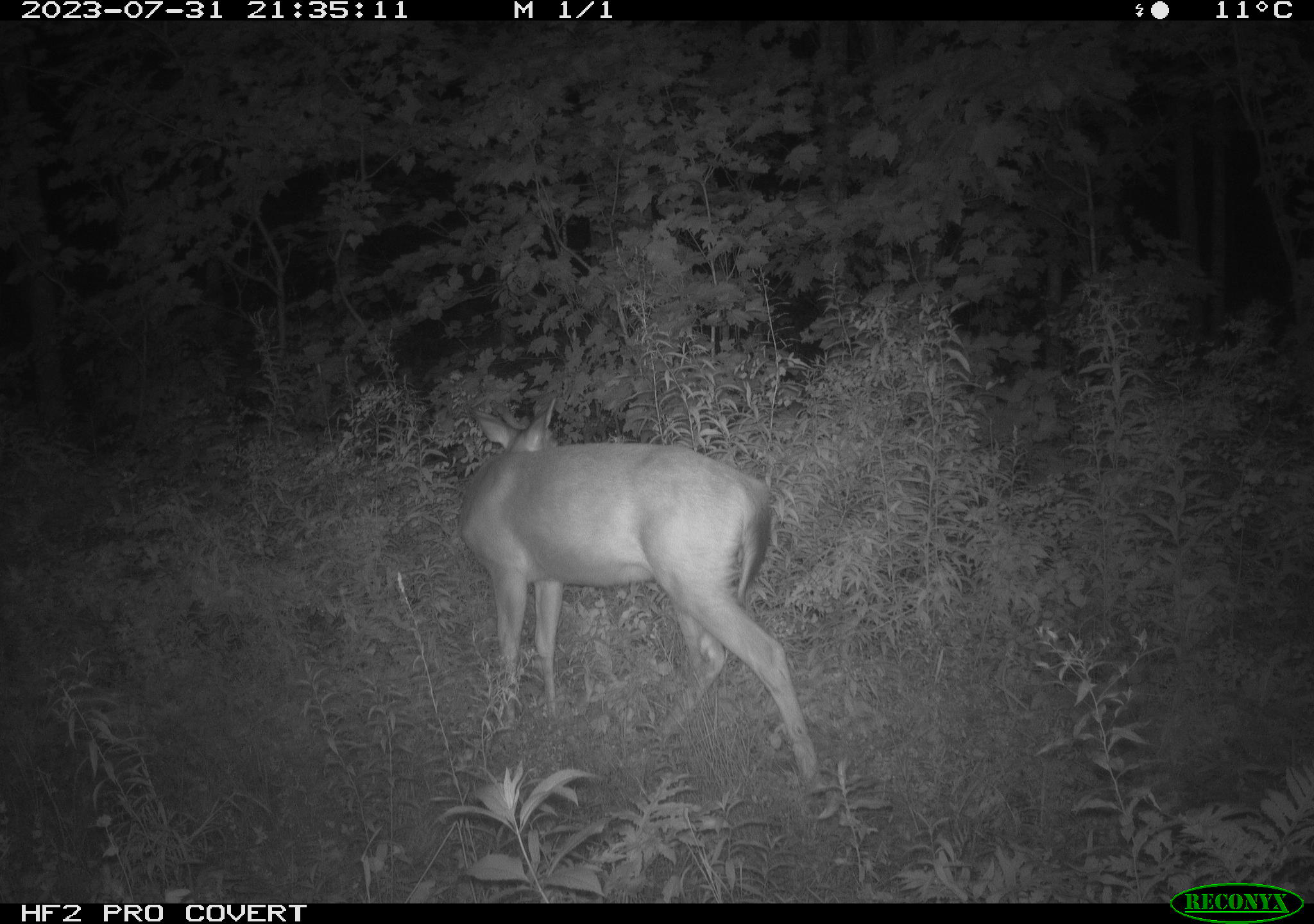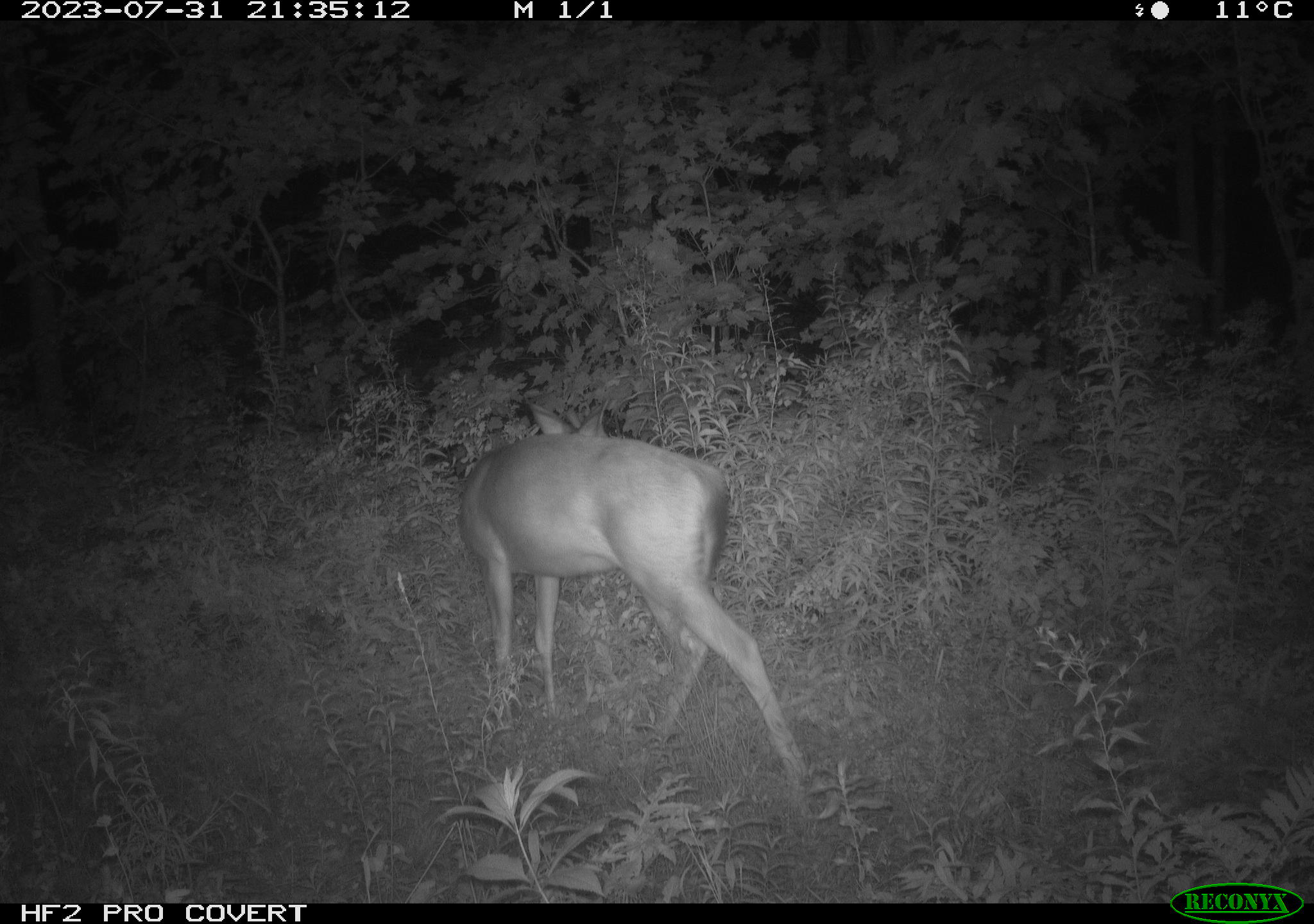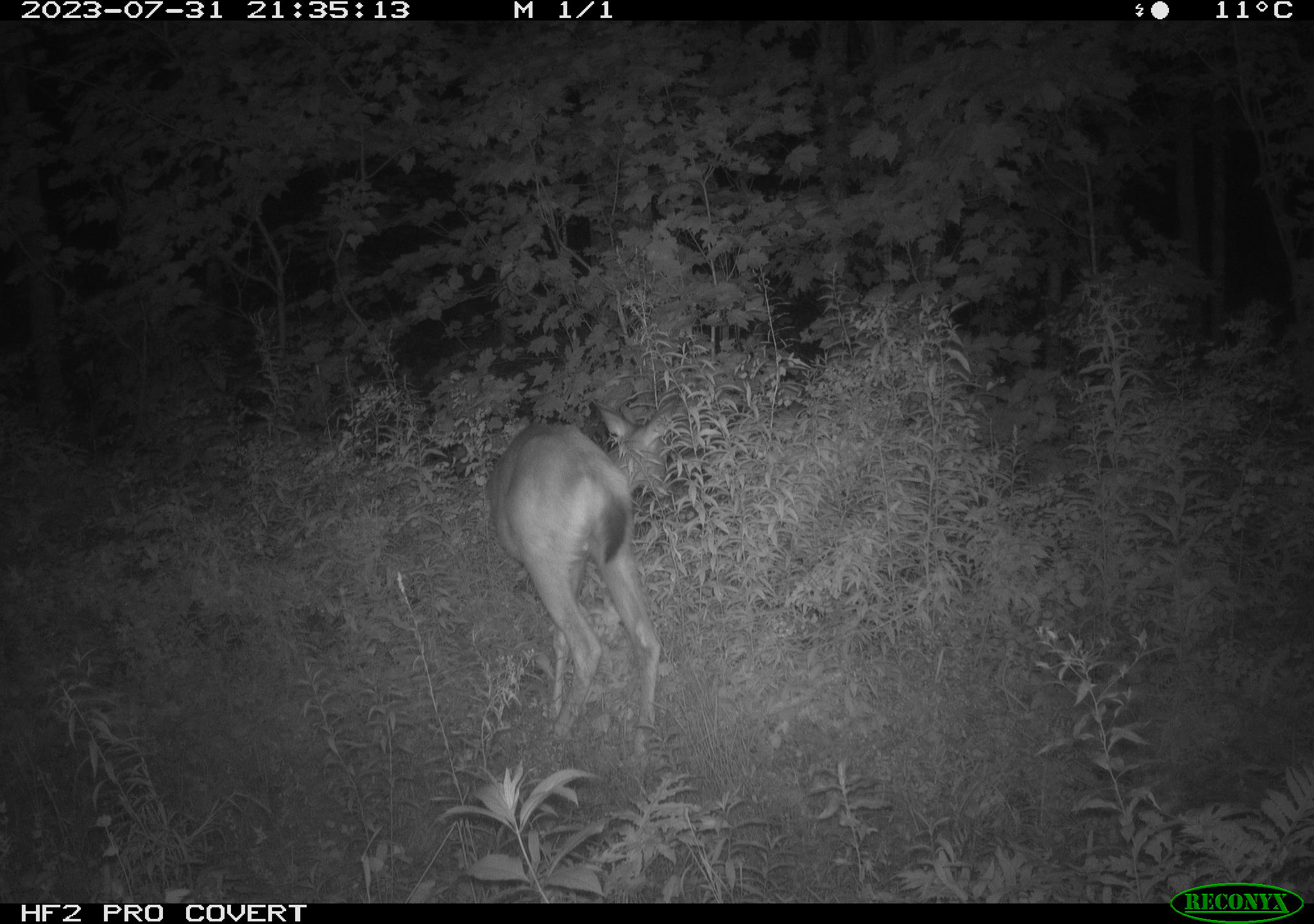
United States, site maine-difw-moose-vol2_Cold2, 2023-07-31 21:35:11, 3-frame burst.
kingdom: Animalia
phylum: Chordata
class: Mammalia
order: Artiodactyla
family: Cervidae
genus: Odocoileus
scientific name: Odocoileus virginianus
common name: white-tailed deer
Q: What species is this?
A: White-tailed deer (Odocoileus virginianus).